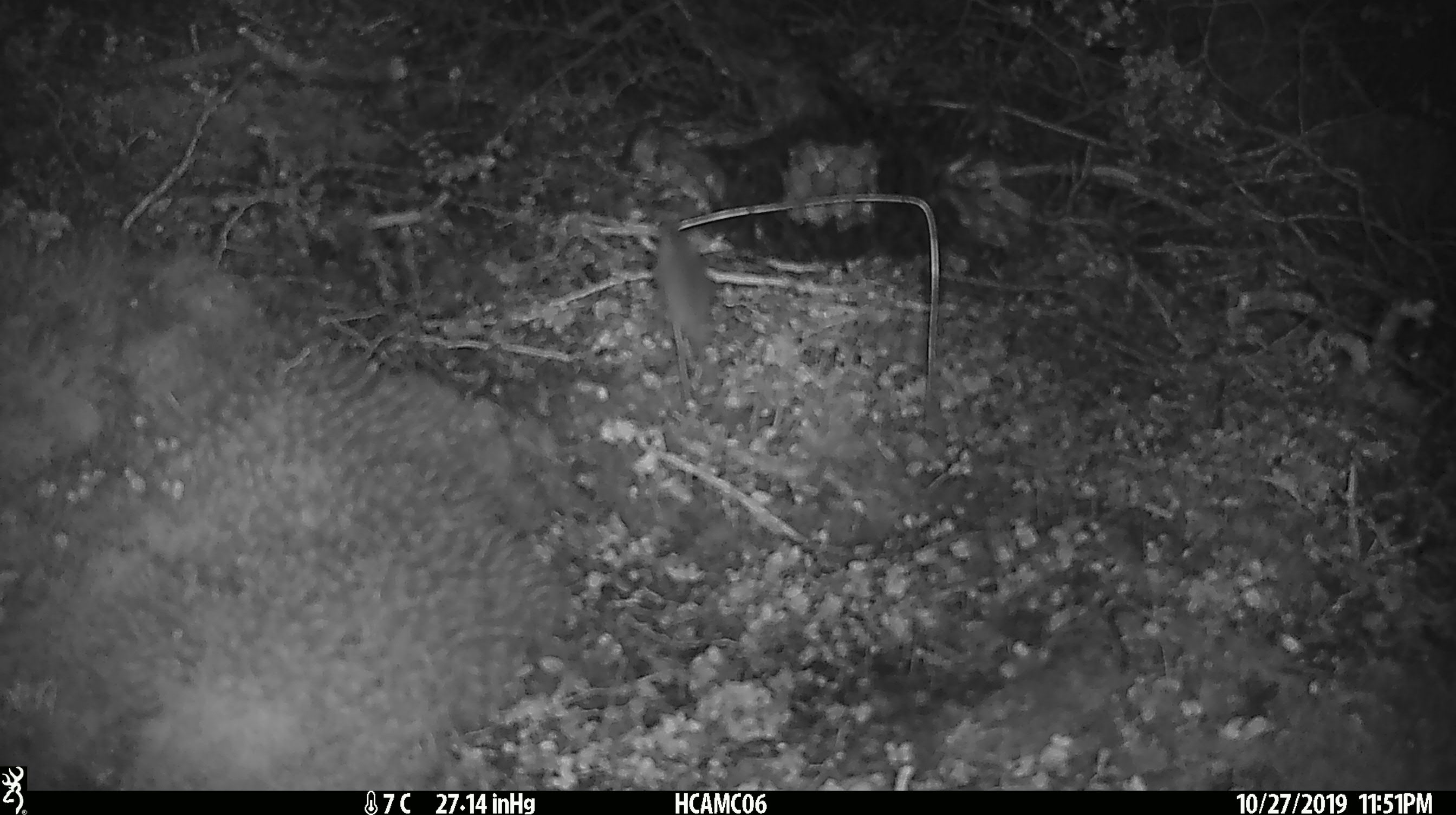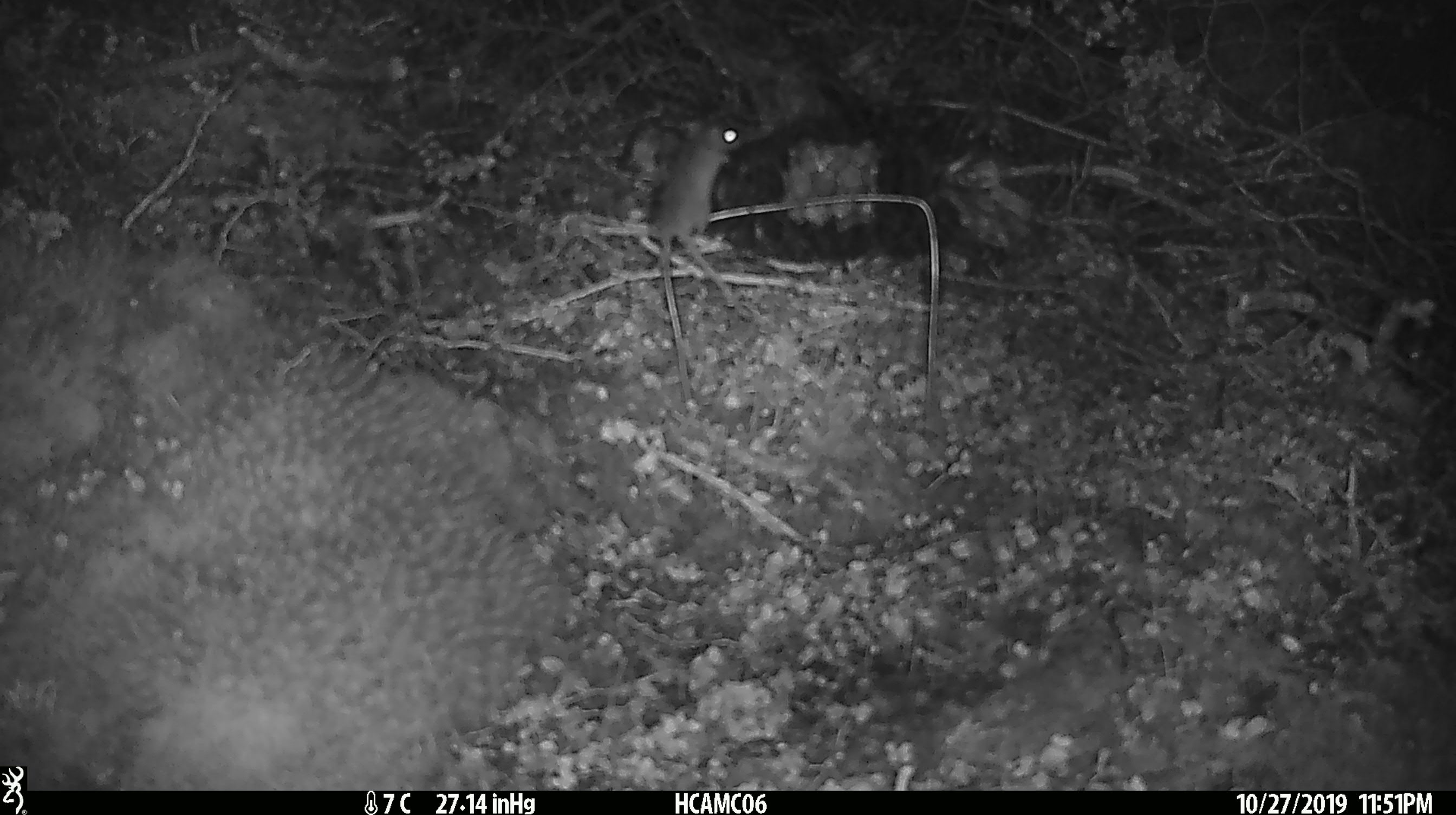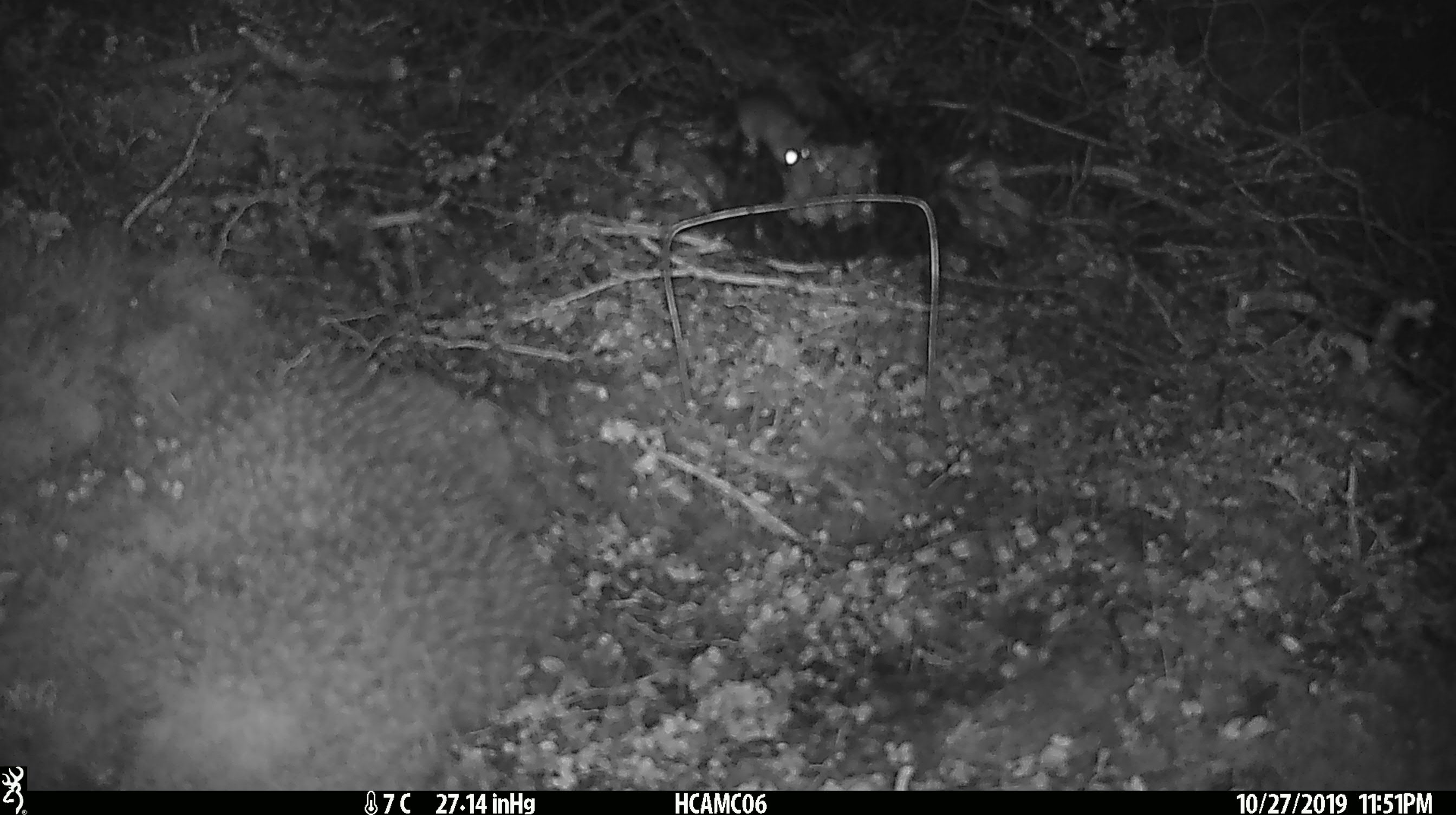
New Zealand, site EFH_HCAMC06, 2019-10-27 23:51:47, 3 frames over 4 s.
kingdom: Animalia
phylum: Chordata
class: Mammalia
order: Rodentia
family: Muridae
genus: Mus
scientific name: Mus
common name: mouse